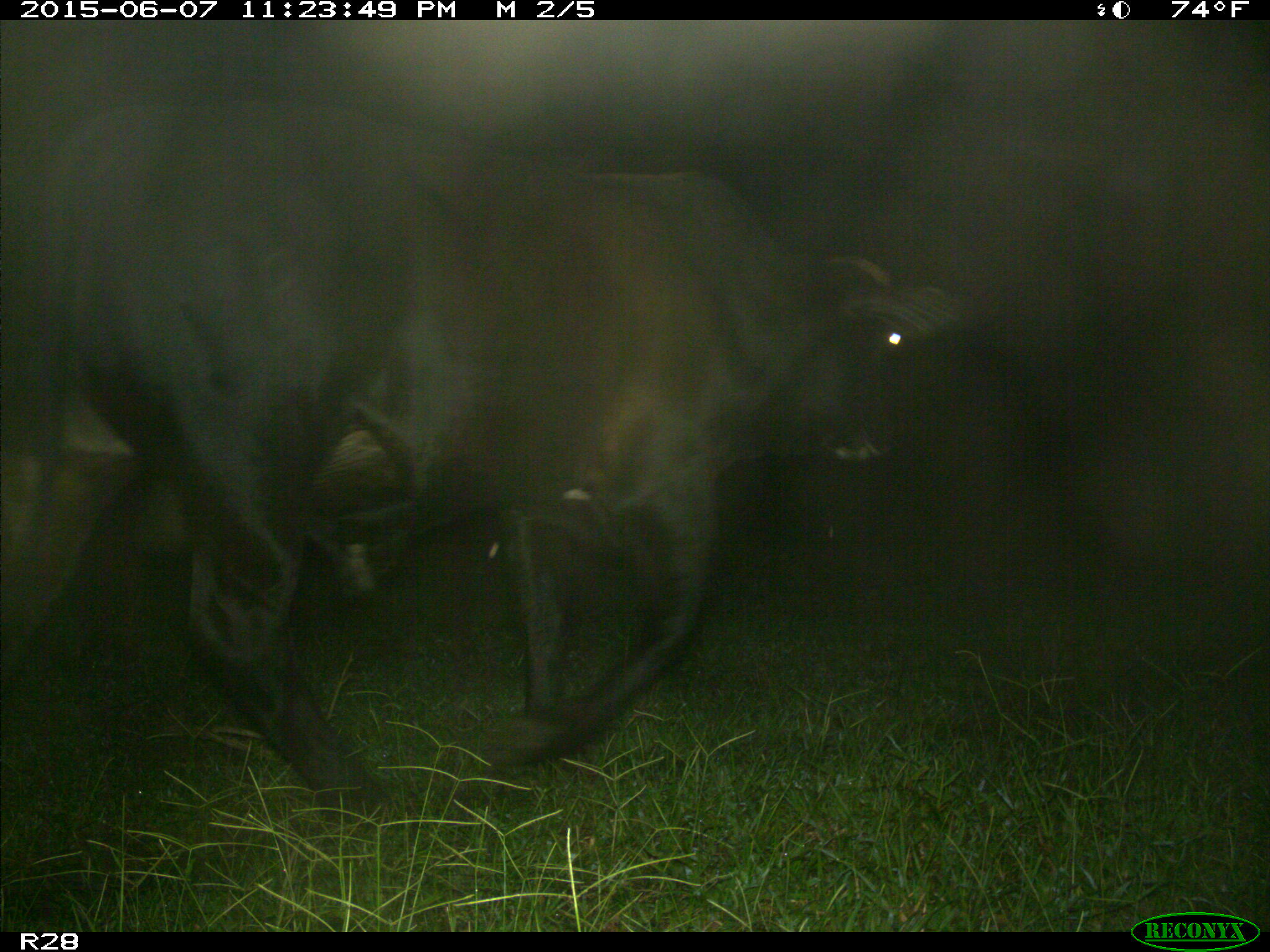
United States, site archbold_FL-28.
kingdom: Animalia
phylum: Chordata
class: Mammalia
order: Artiodactyla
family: Bovidae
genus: Bos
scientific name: Bos taurus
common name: domestic cow